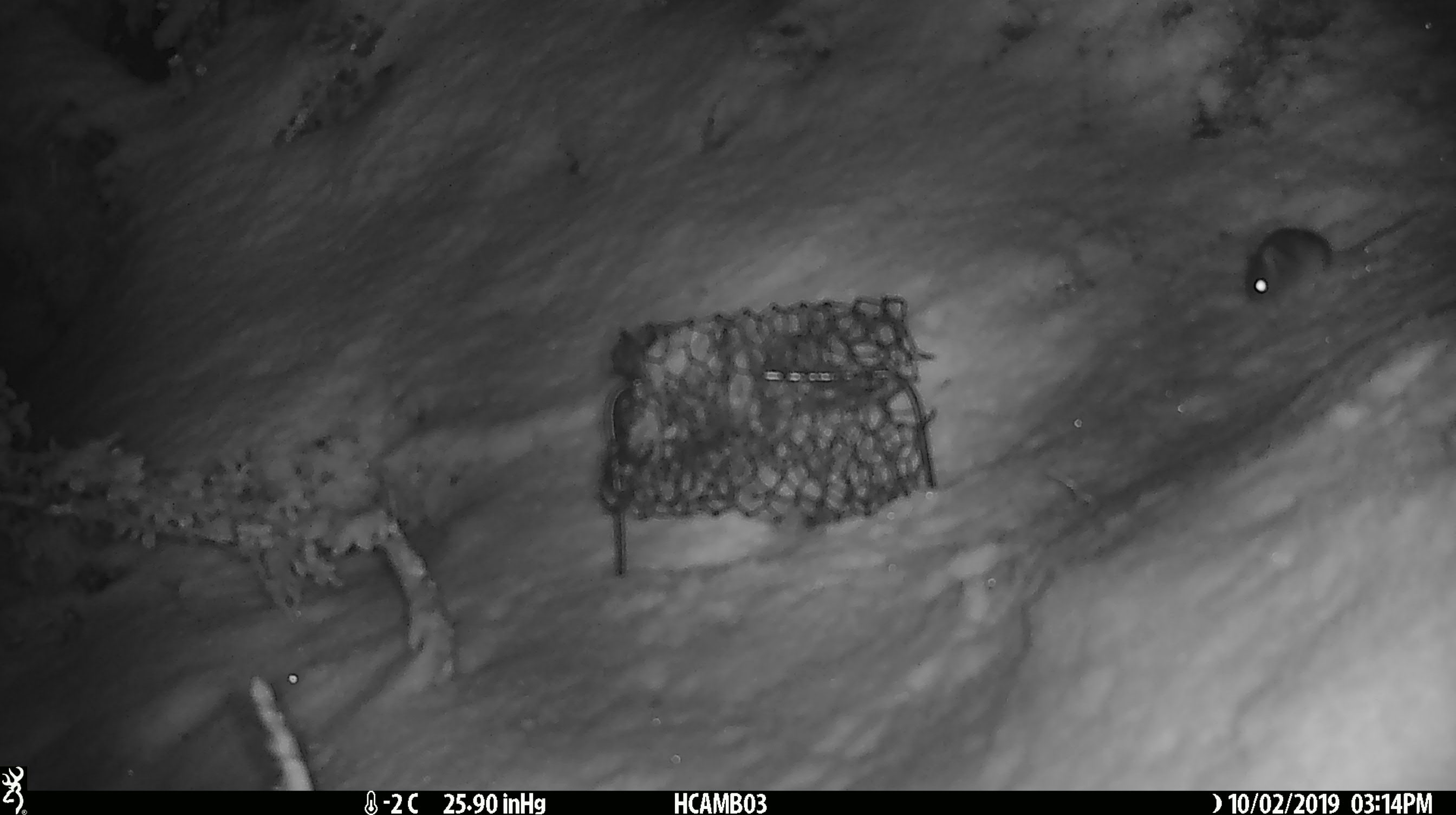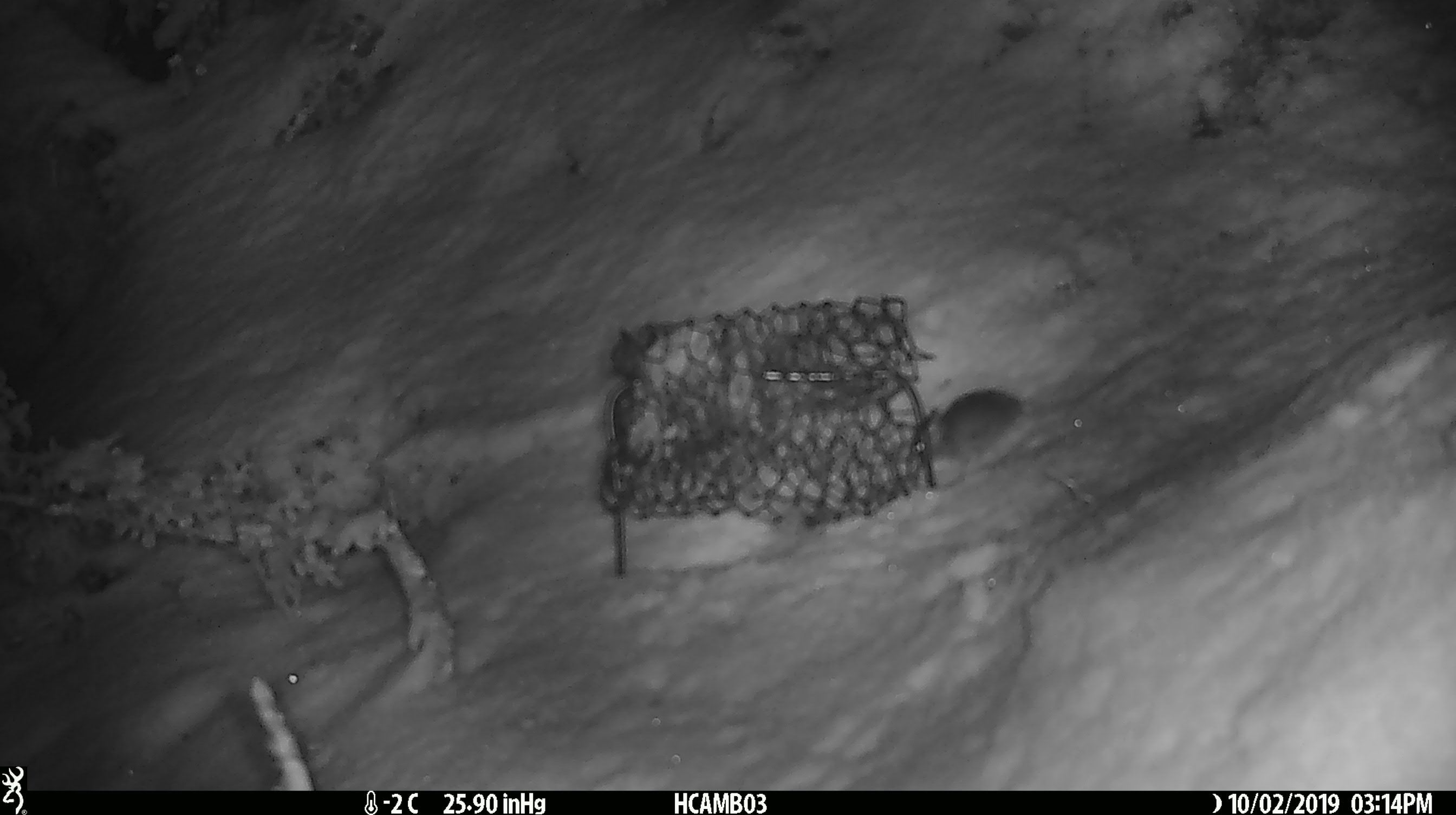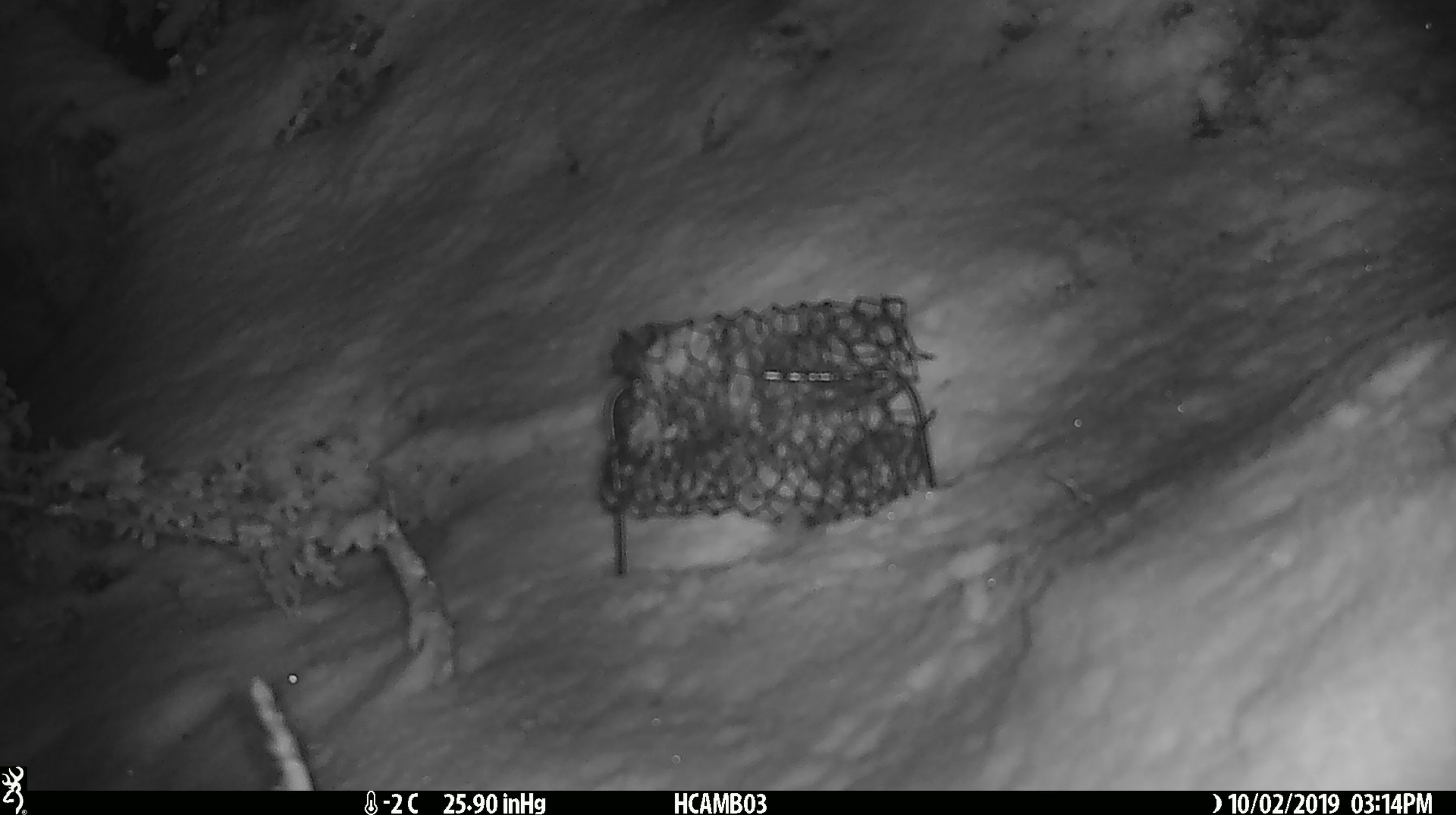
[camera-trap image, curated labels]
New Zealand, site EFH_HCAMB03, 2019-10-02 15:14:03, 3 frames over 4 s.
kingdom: Animalia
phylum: Chordata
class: Mammalia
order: Rodentia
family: Muridae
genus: Mus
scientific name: Mus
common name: mouse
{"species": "mouse (Mus)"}